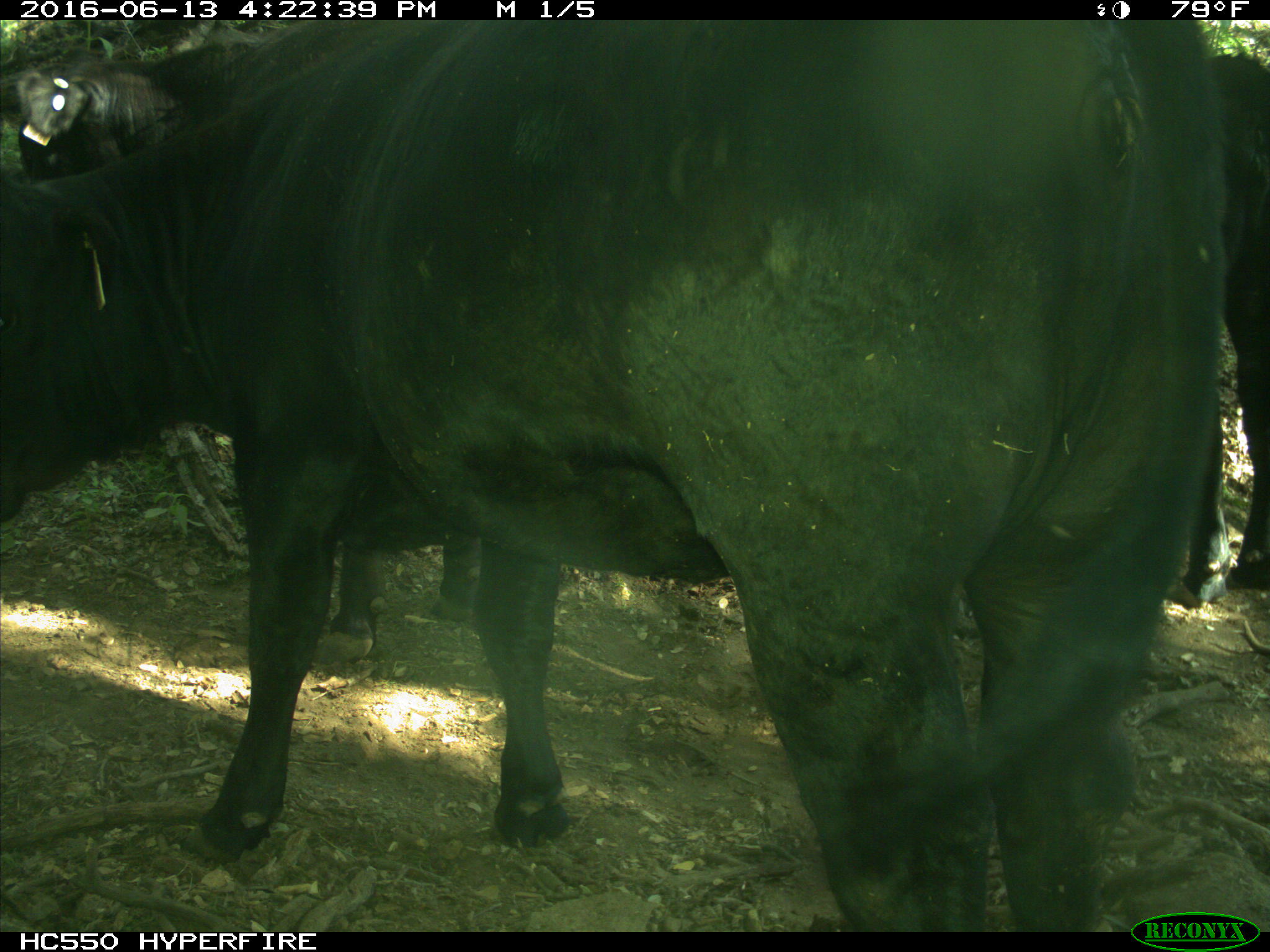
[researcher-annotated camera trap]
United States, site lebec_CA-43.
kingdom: Animalia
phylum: Chordata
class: Mammalia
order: Artiodactyla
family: Bovidae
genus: Bos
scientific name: Bos taurus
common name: domestic cow